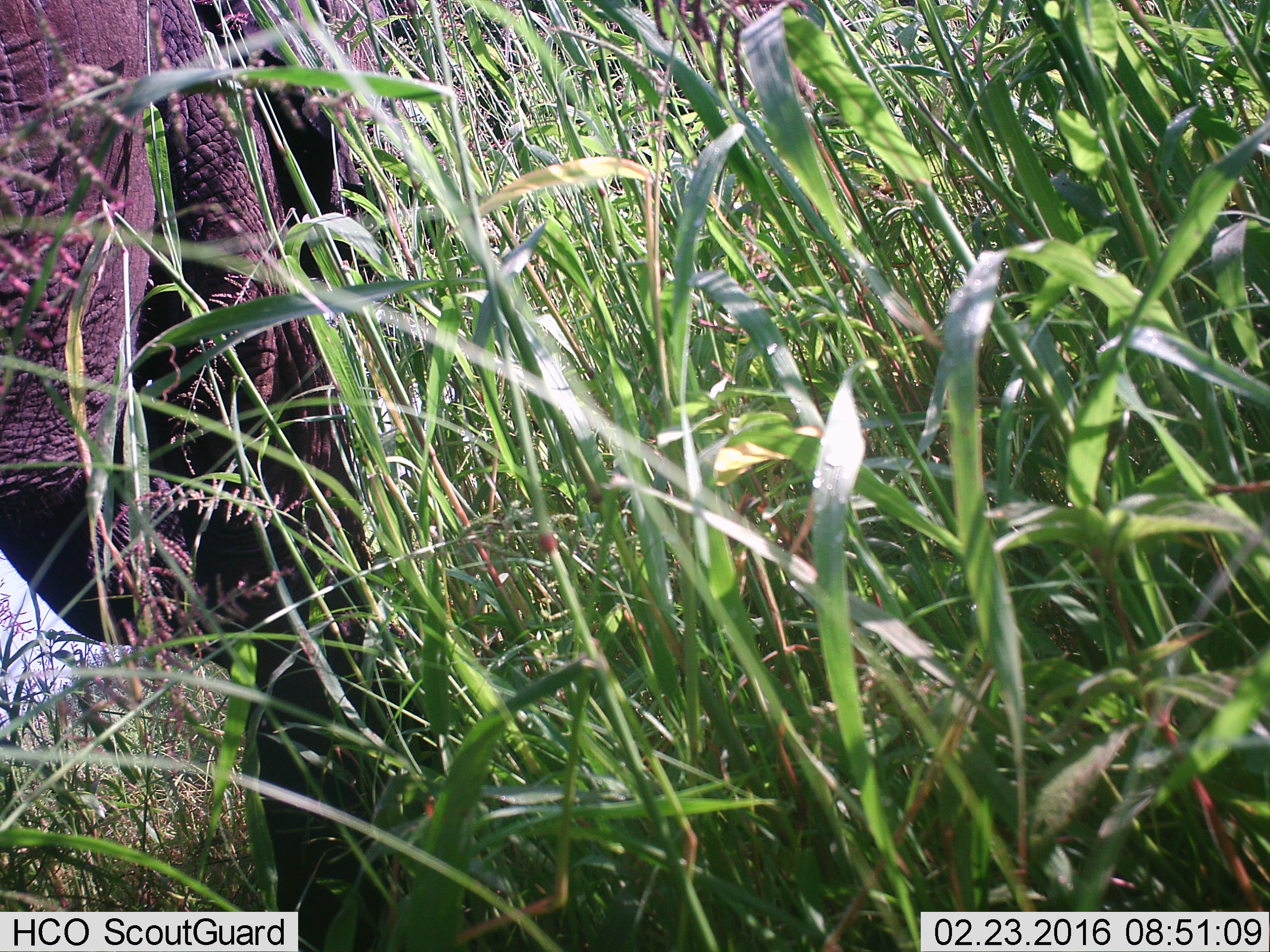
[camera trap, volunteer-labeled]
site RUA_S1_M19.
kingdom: Animalia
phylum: Chordata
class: Mammalia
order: Proboscidea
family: Elephantidae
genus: Loxodonta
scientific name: Loxodonta africana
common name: african bush elephant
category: elephant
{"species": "elephant (african bush elephant) (Loxodonta africana)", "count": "1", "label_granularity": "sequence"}